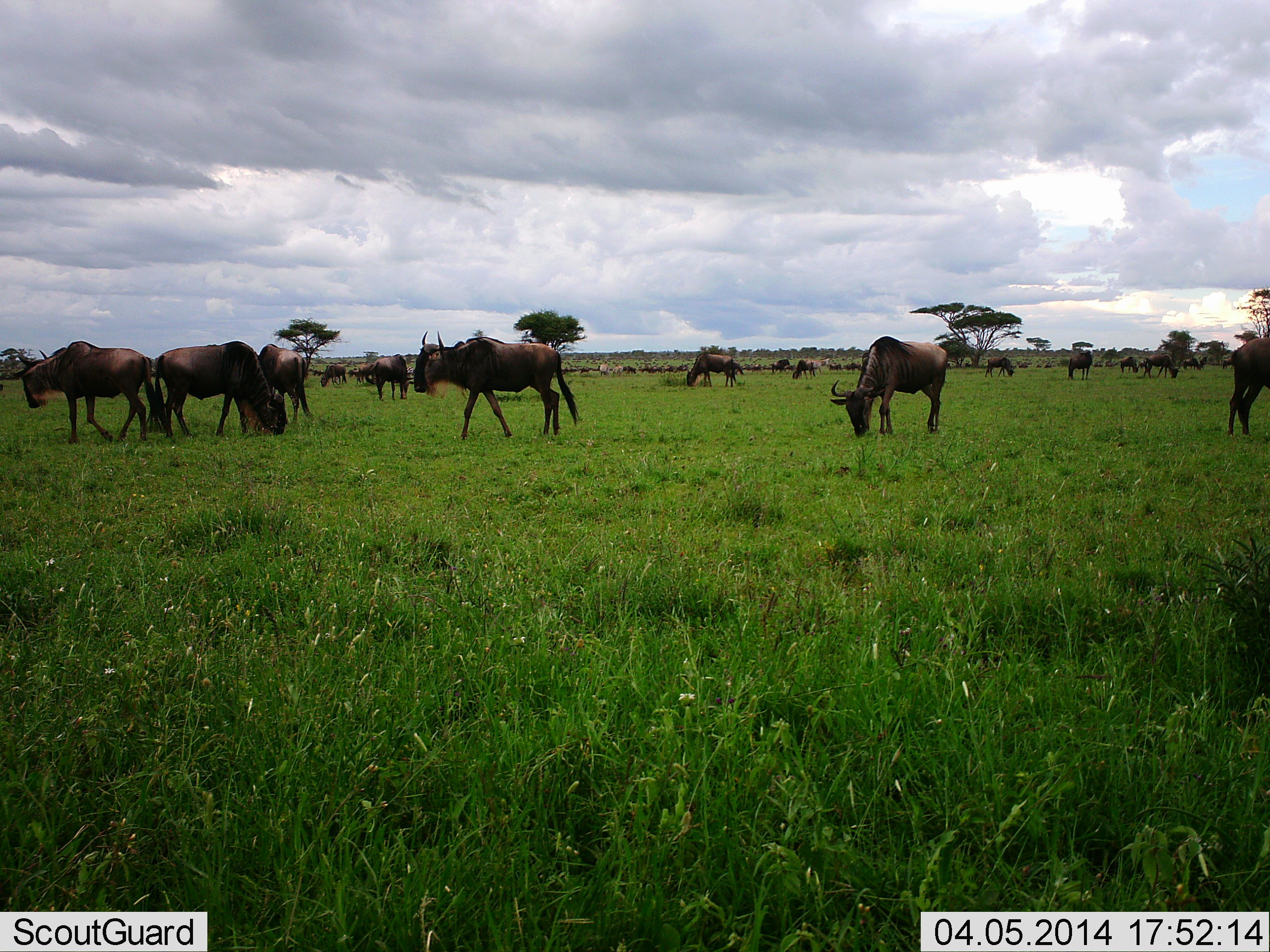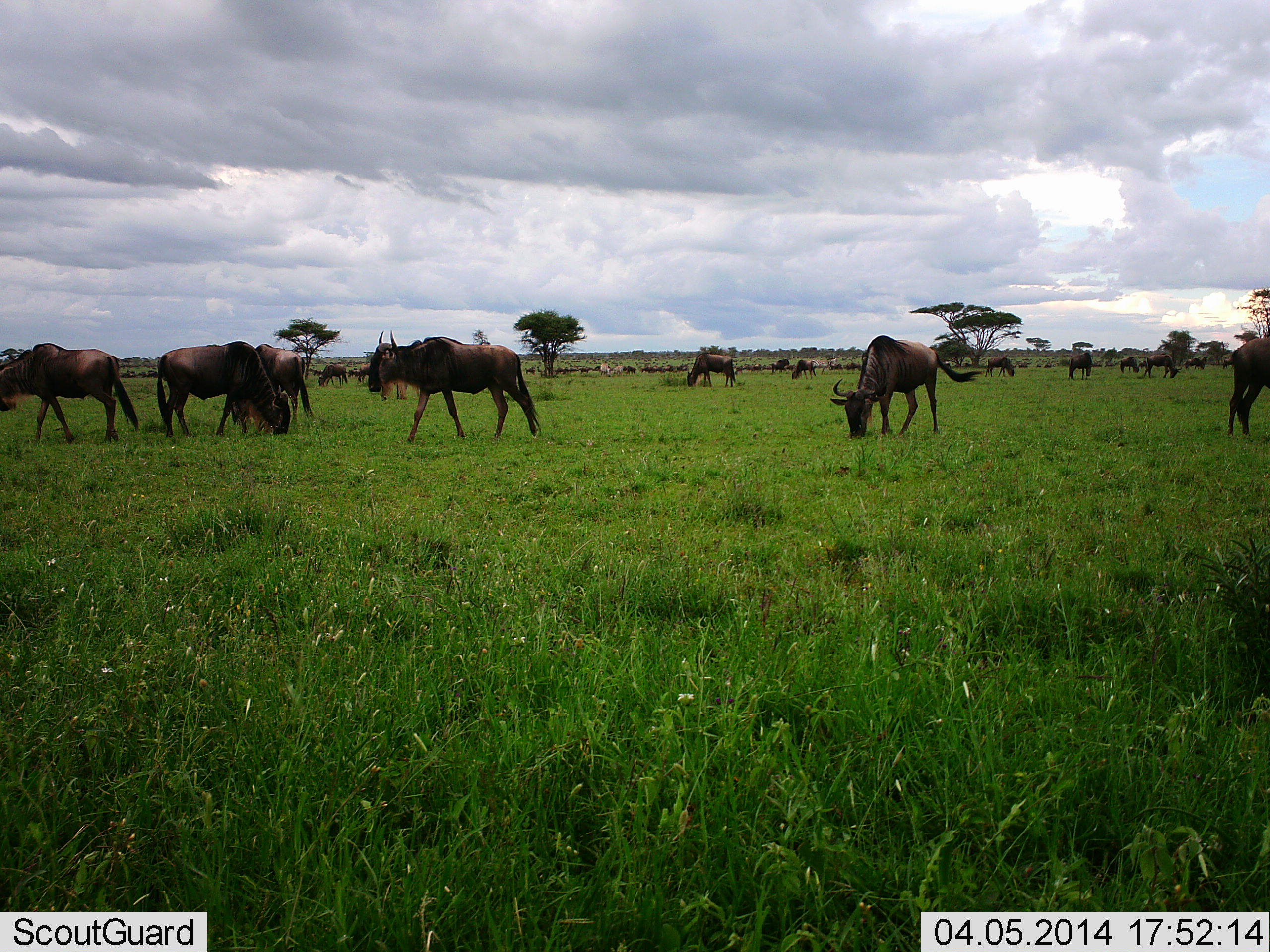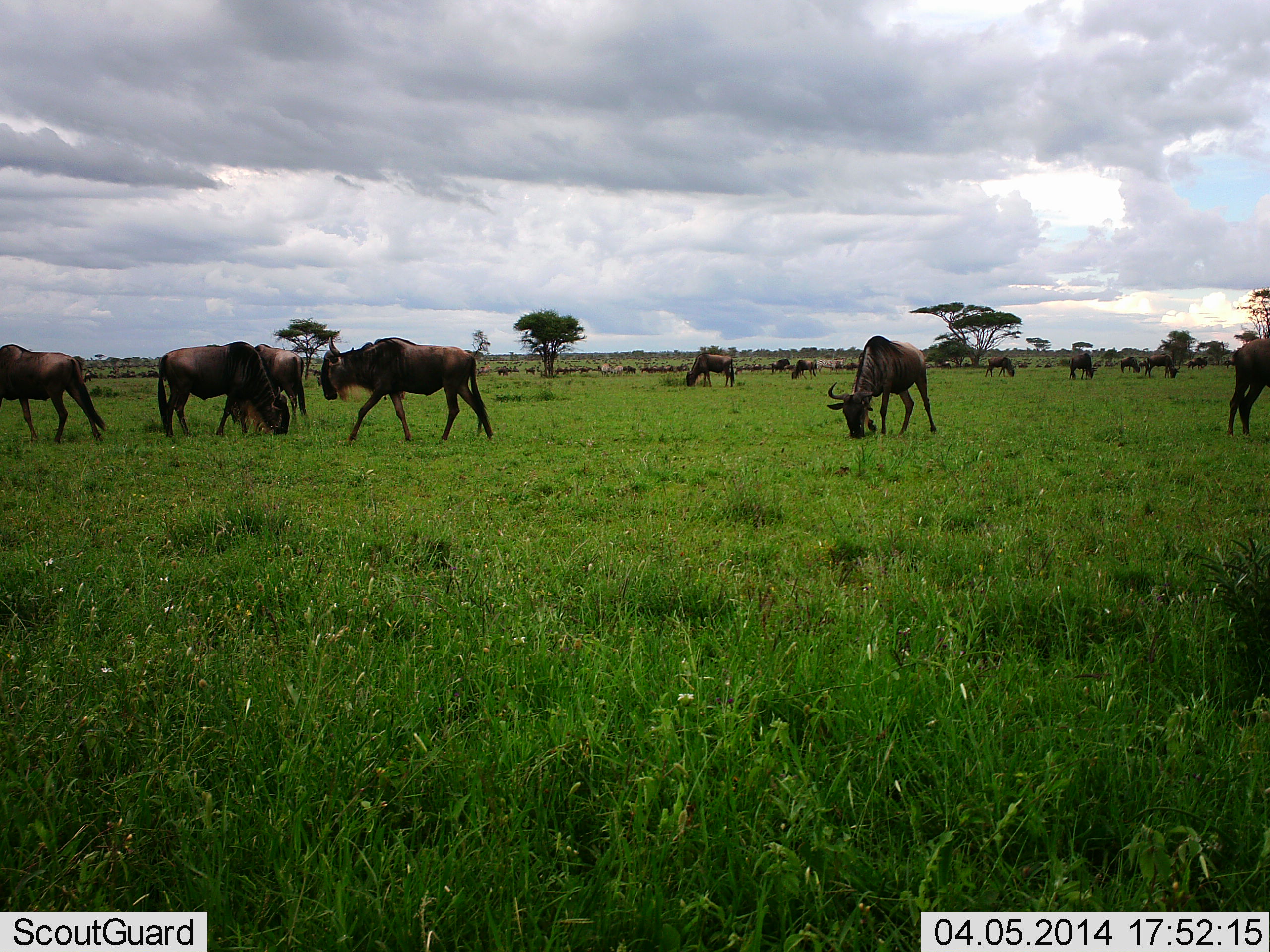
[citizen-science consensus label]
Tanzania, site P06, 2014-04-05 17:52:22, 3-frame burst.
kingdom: Animalia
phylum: Chordata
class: Mammalia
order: Artiodactyla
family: Bovidae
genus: Connochaetes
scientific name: Connochaetes taurinus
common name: blue wildebeest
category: wildebeest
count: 11-50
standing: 45%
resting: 18%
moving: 73%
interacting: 9%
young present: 0%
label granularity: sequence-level